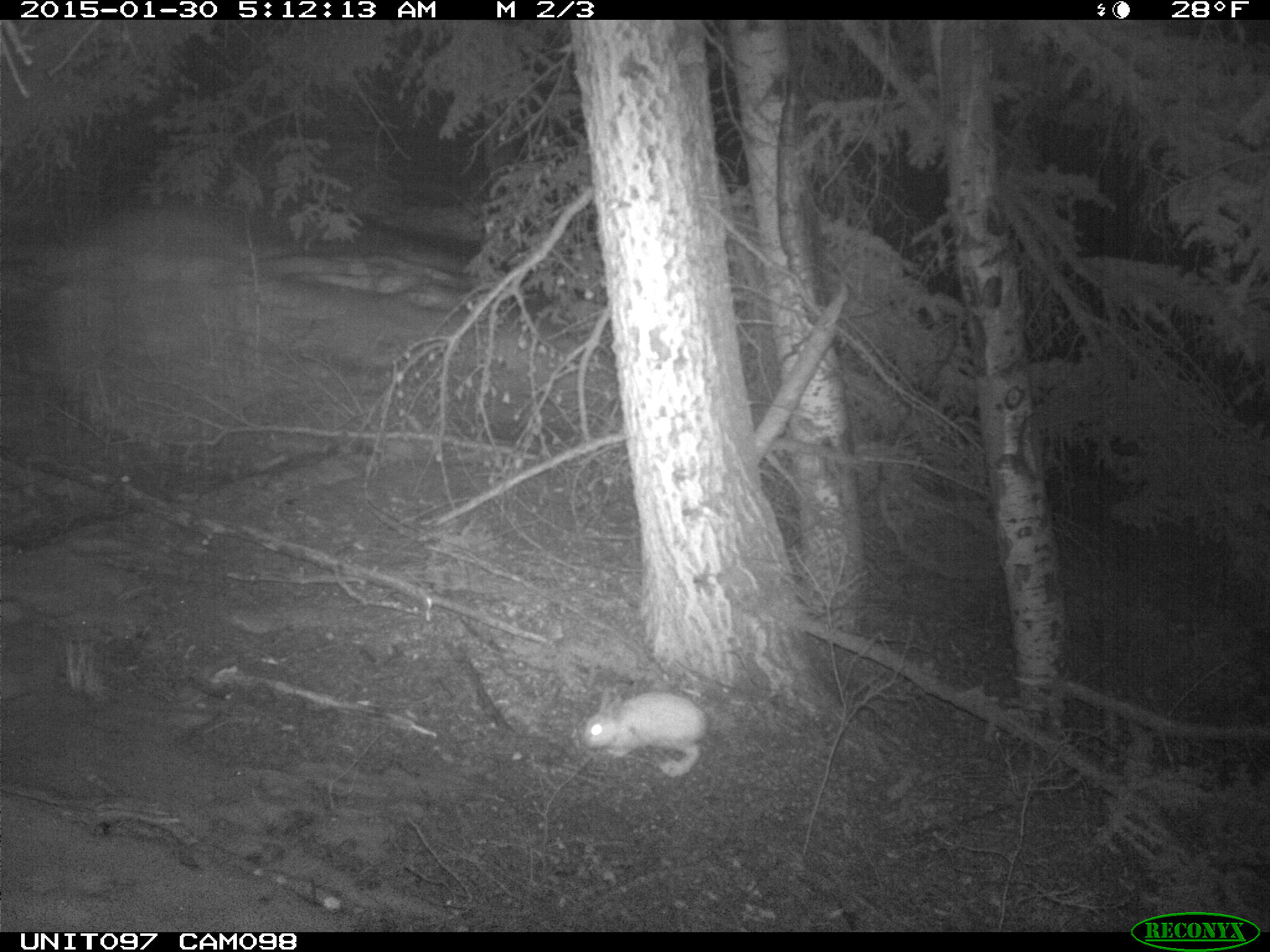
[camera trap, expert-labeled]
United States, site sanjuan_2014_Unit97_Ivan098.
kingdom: Animalia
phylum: Chordata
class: Mammalia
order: Lagomorpha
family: Leporidae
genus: Lepus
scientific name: Lepus americanus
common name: snowshoe hare